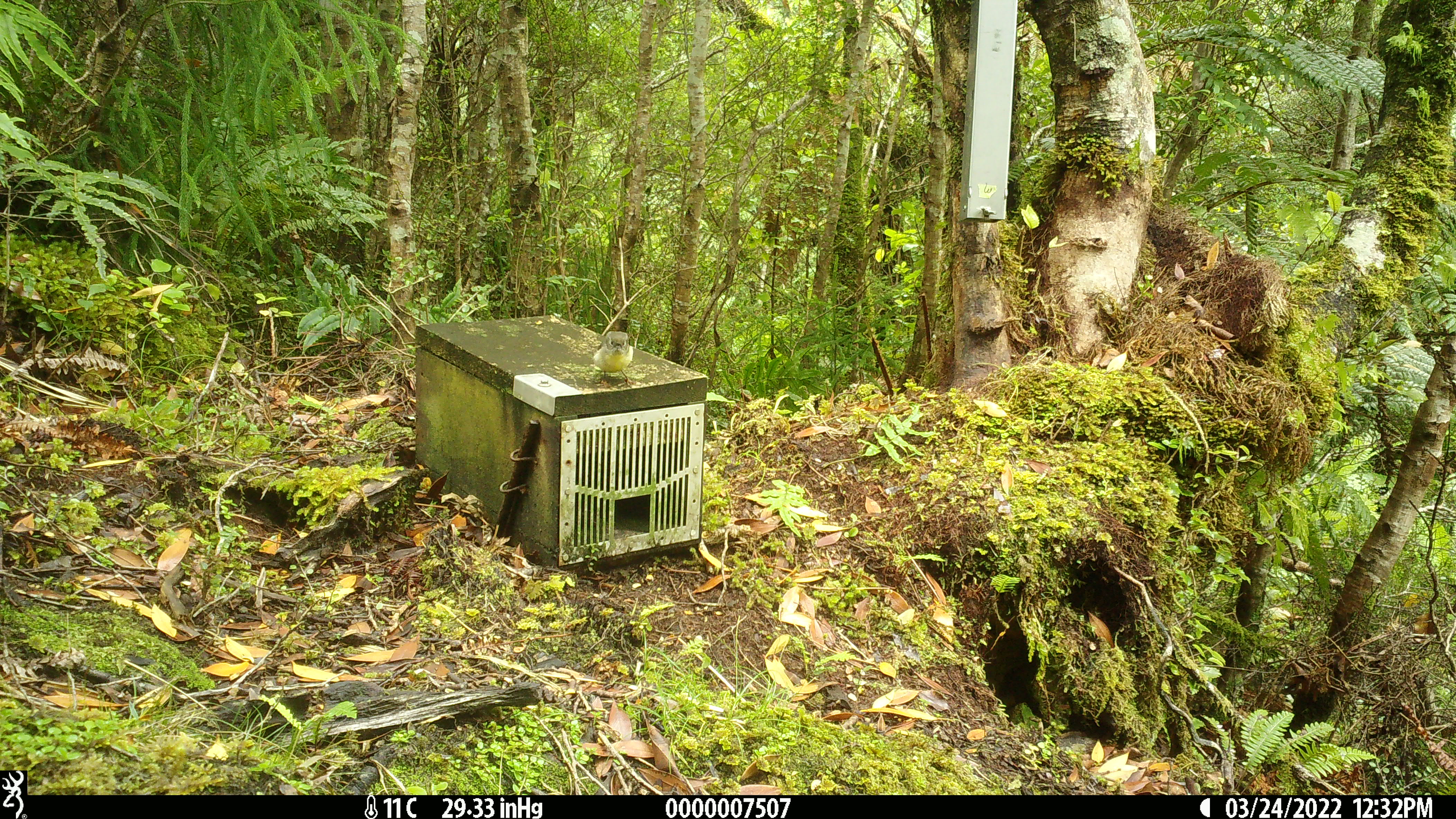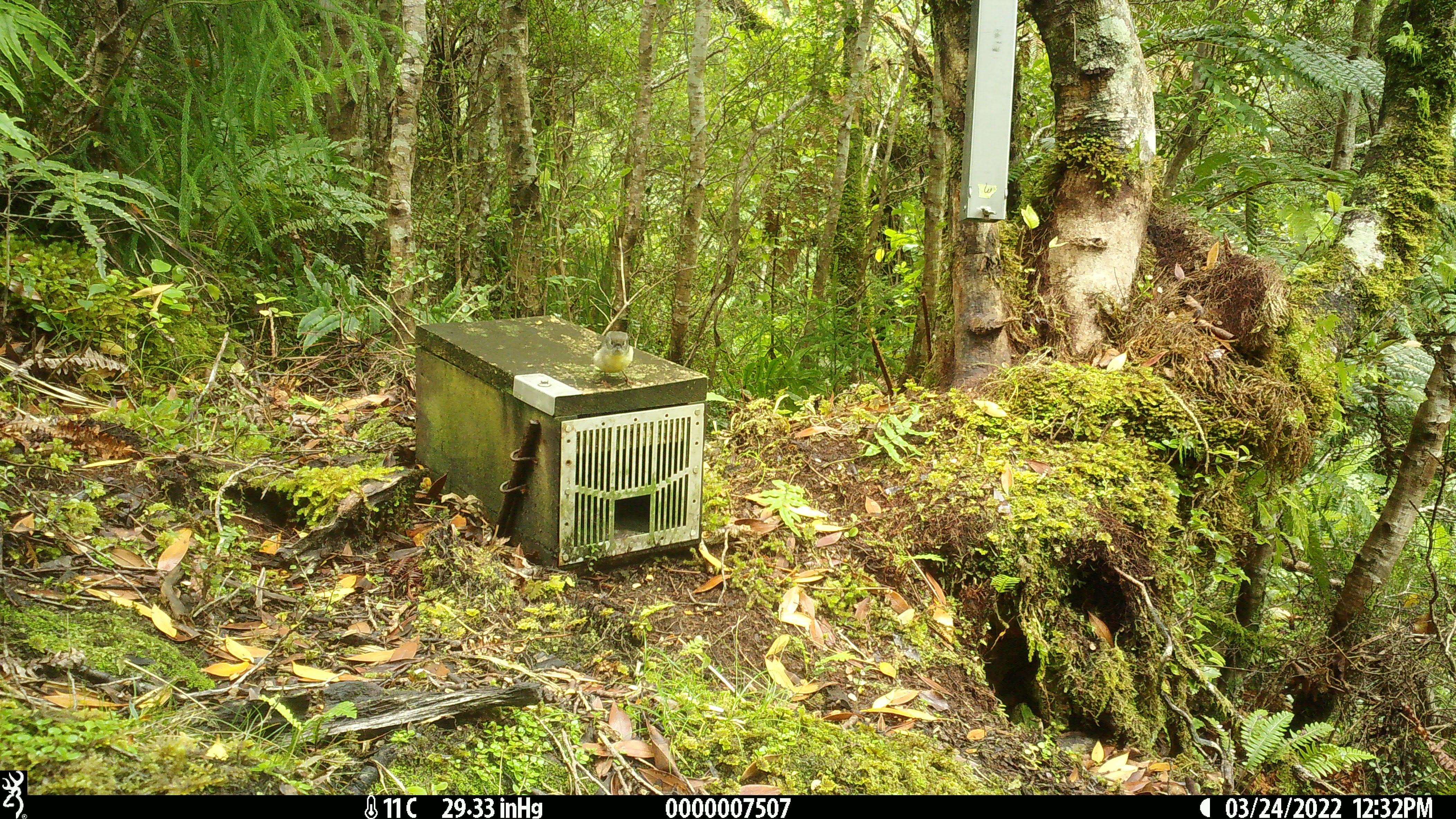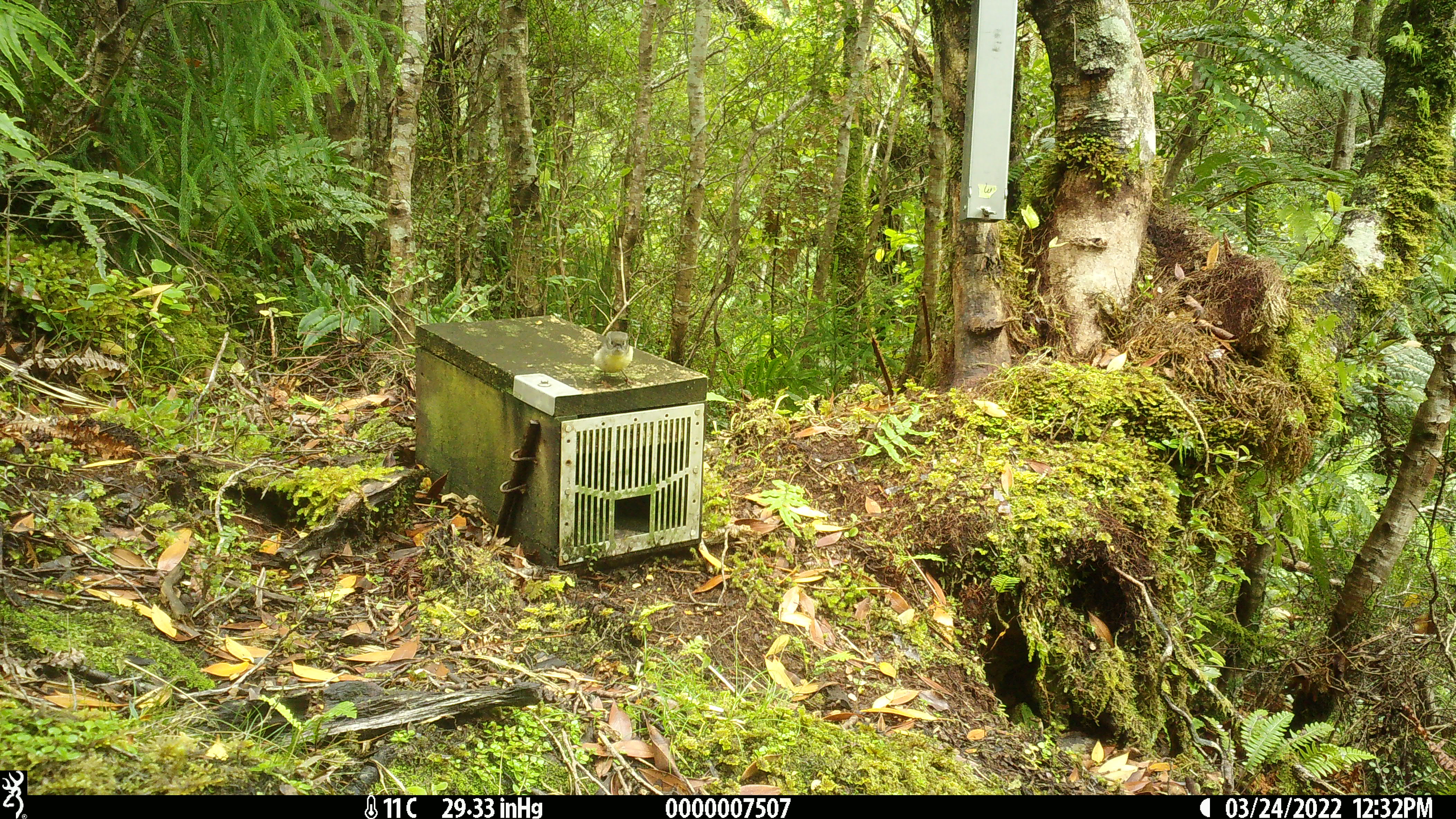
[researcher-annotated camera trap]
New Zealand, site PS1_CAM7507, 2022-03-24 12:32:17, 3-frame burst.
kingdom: Animalia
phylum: Chordata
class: Aves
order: Passeriformes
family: Petroicidae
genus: Petroica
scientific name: Petroica macrocephala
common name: tomtit